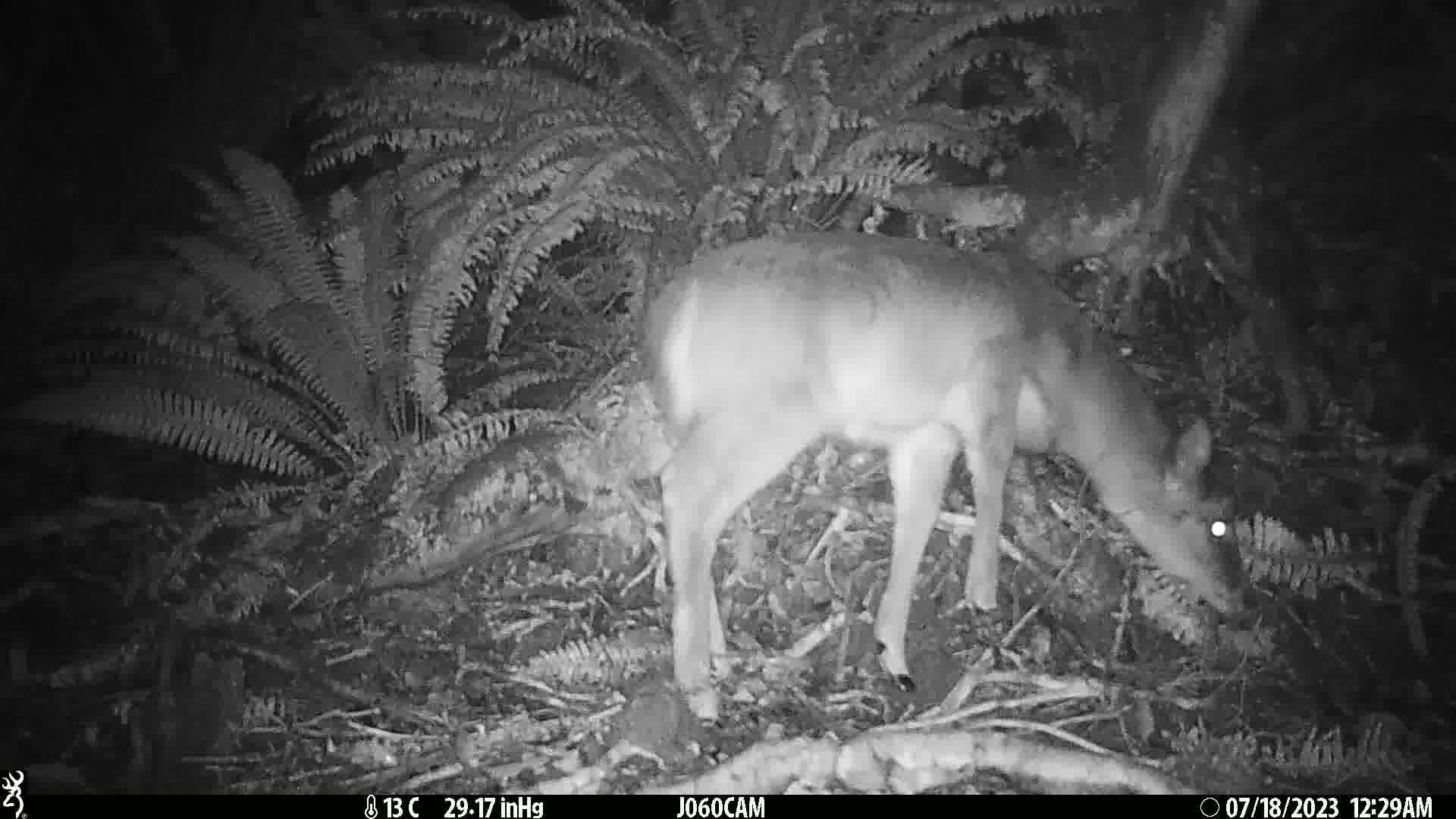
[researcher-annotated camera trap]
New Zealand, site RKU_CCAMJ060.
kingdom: Animalia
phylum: Chordata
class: Mammalia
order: Artiodactyla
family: Cervidae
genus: Odocoileus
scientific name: Odocoileus virginianus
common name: white-tailed deer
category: white tailed deer